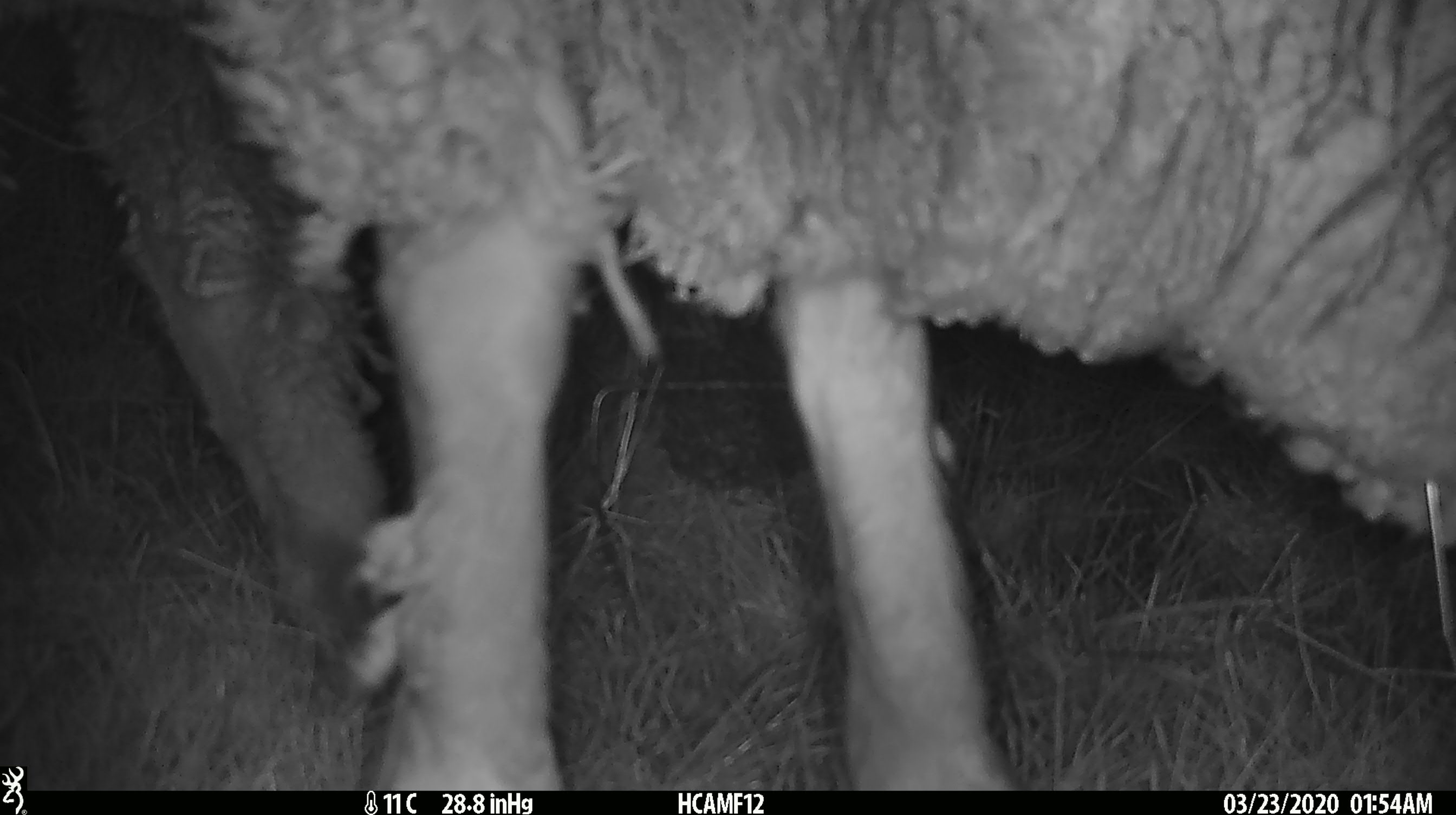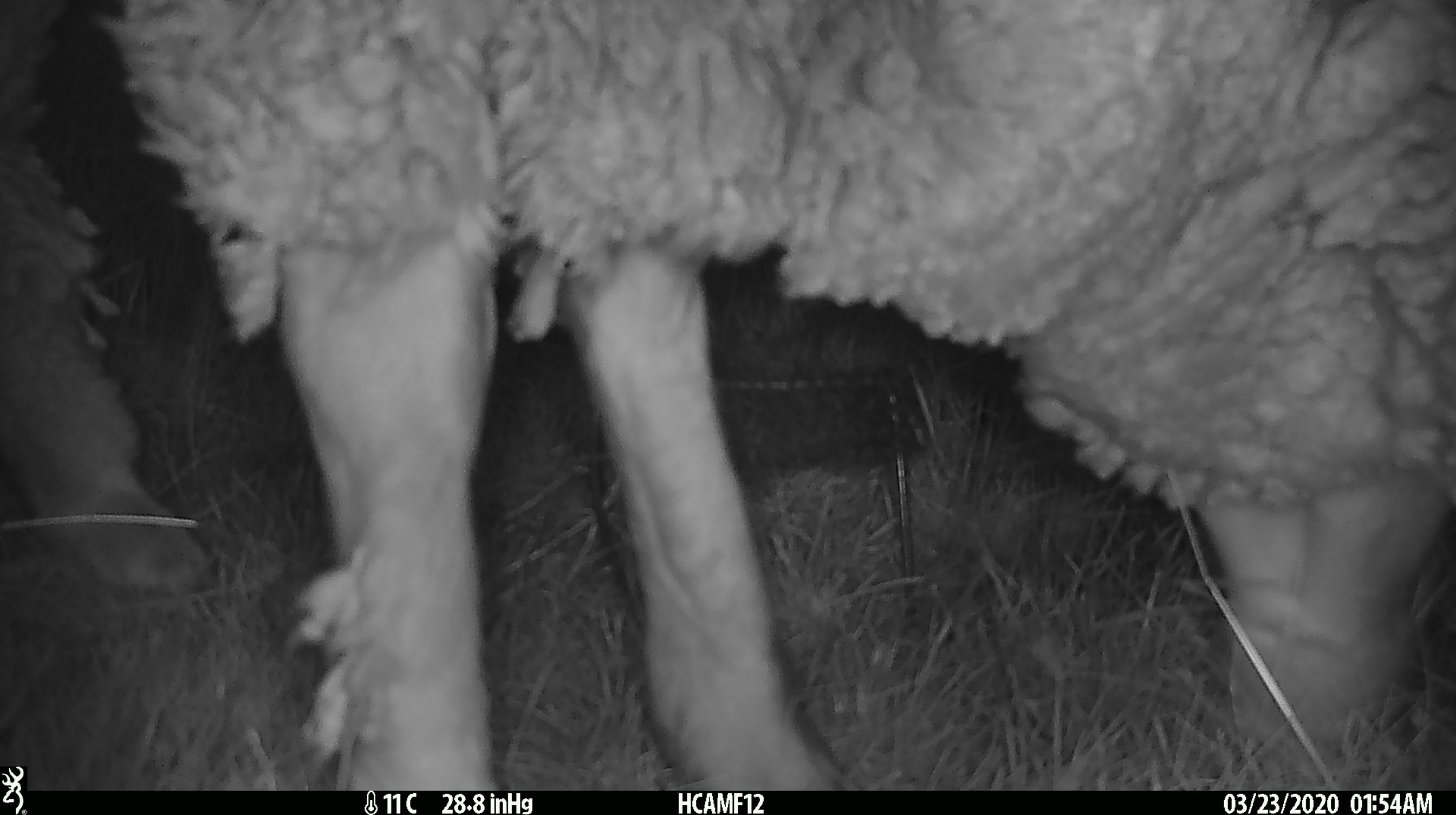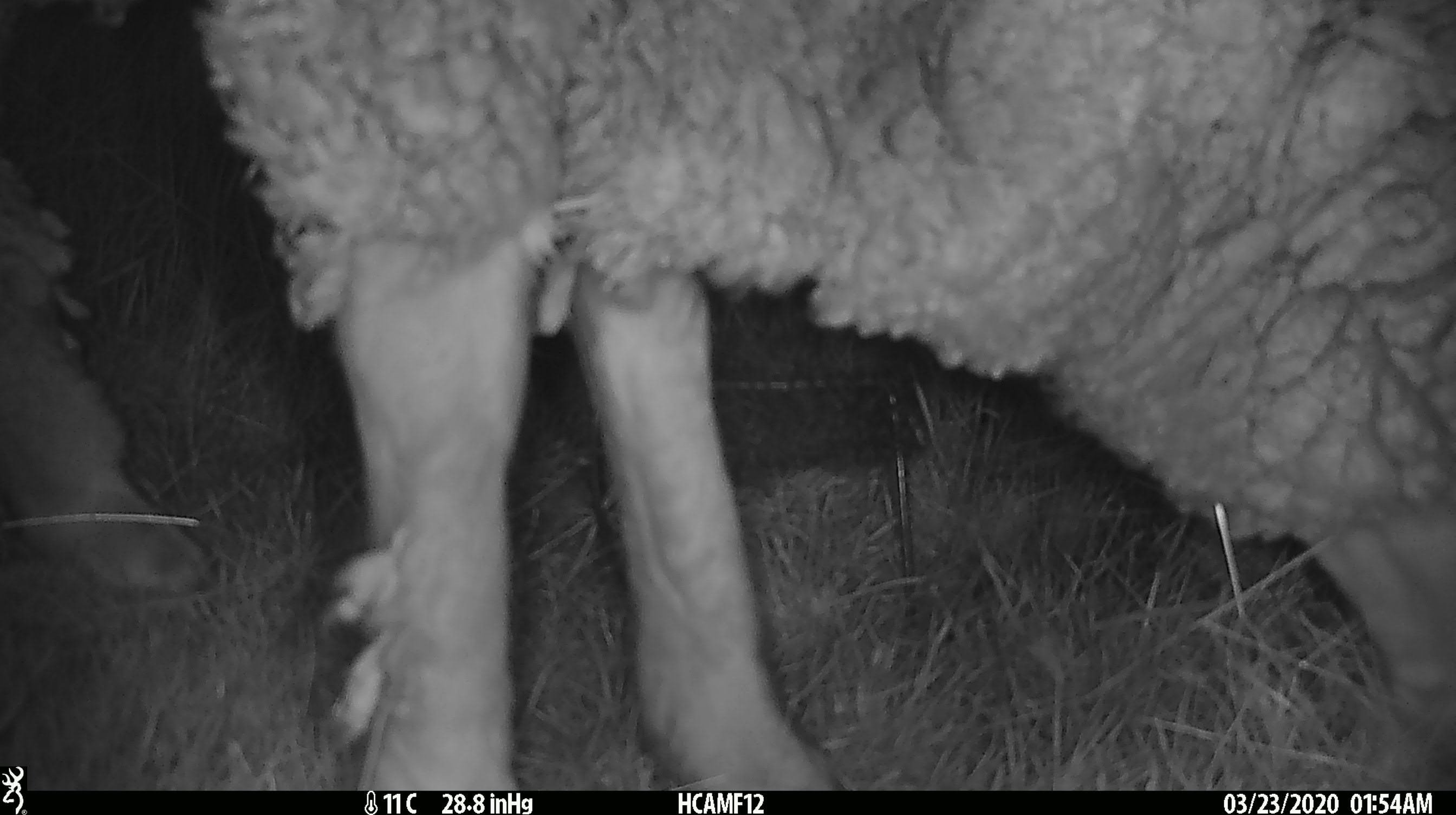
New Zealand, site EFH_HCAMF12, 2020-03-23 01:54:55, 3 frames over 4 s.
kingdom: Animalia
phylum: Chordata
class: Mammalia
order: Artiodactyla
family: Bovidae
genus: Ovis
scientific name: Ovis aries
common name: domestic sheep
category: sheep